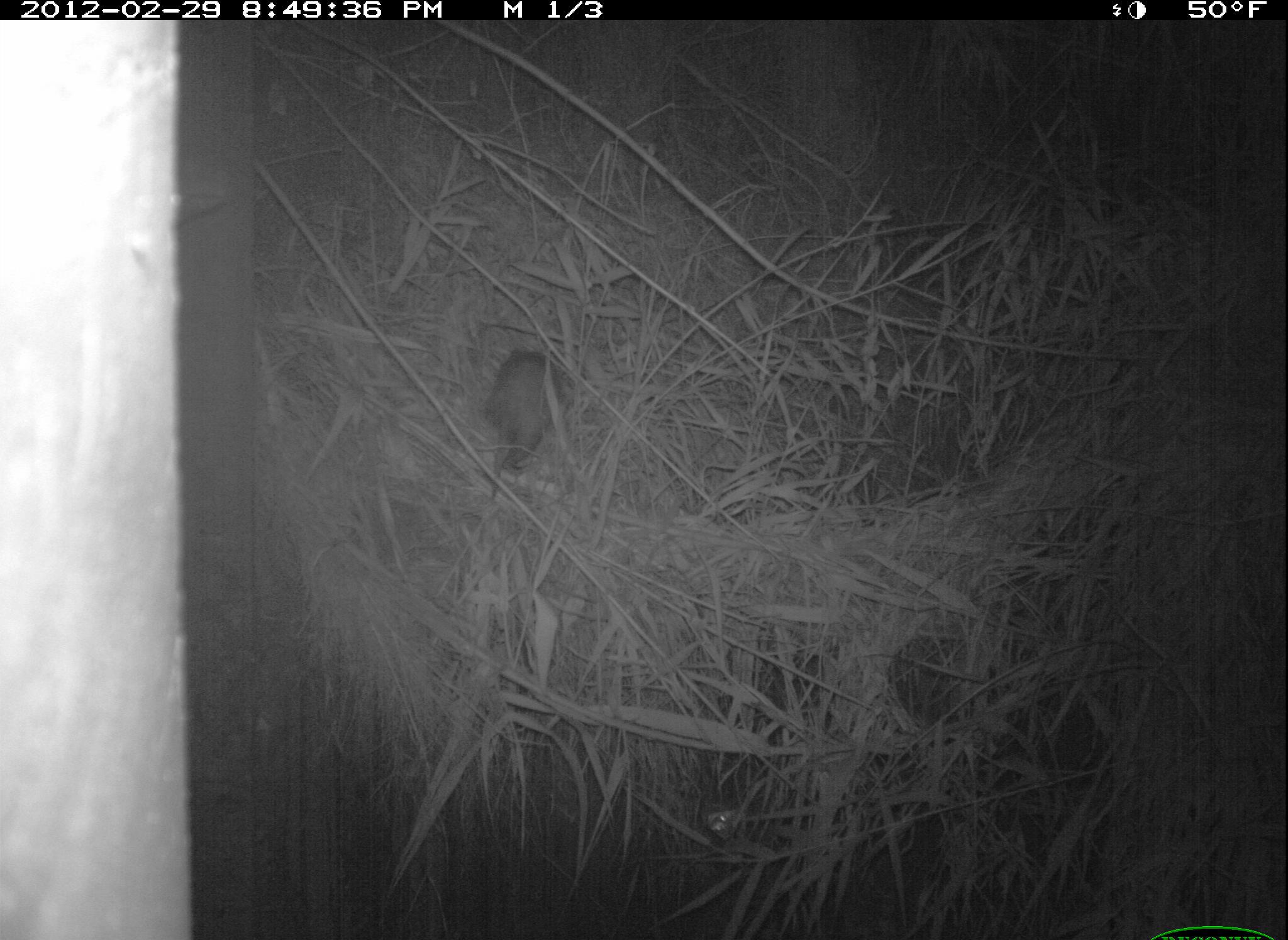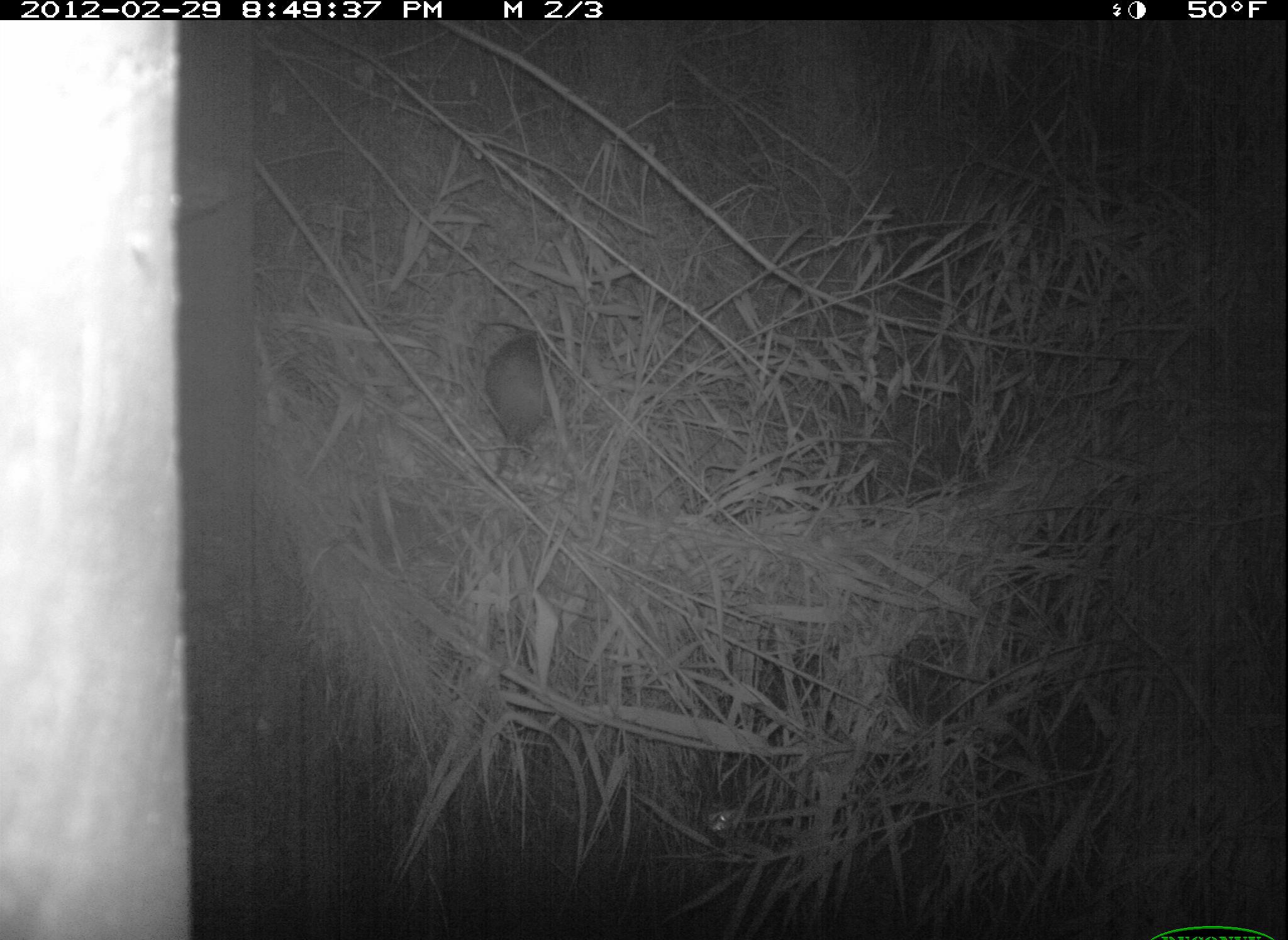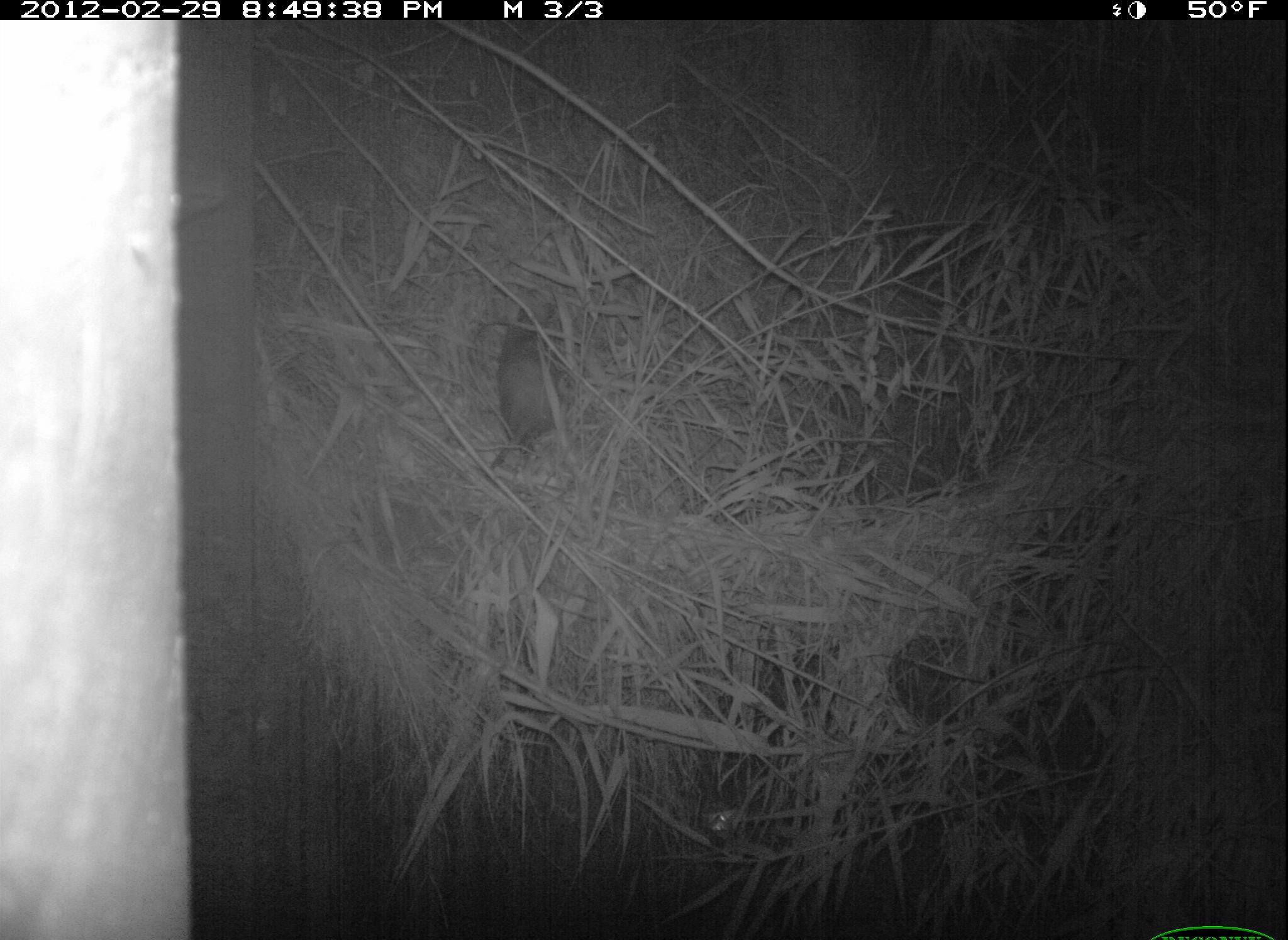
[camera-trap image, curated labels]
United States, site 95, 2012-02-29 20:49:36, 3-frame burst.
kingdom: Animalia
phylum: Chordata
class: Mammalia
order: Didelphimorphia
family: Didelphidae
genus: Didelphis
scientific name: Didelphis virginiana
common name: virginia opossum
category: opossum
Opossum (virginia opossum) (Didelphis virginiana).